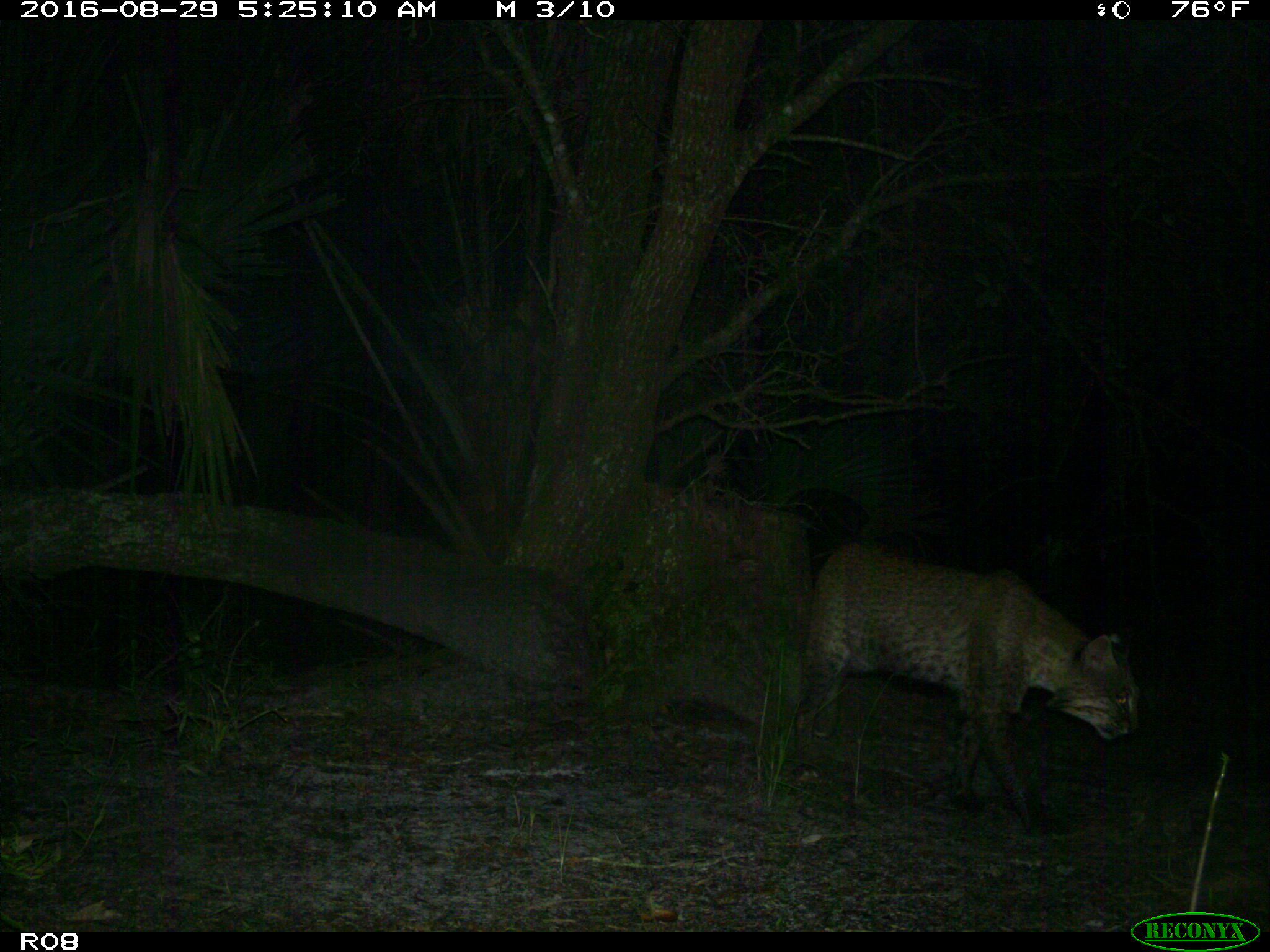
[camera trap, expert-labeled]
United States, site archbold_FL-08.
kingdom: Animalia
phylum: Chordata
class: Mammalia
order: Carnivora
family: Felidae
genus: Lynx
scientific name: Lynx rufus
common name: bobcat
Lynx rufus (bobcat).